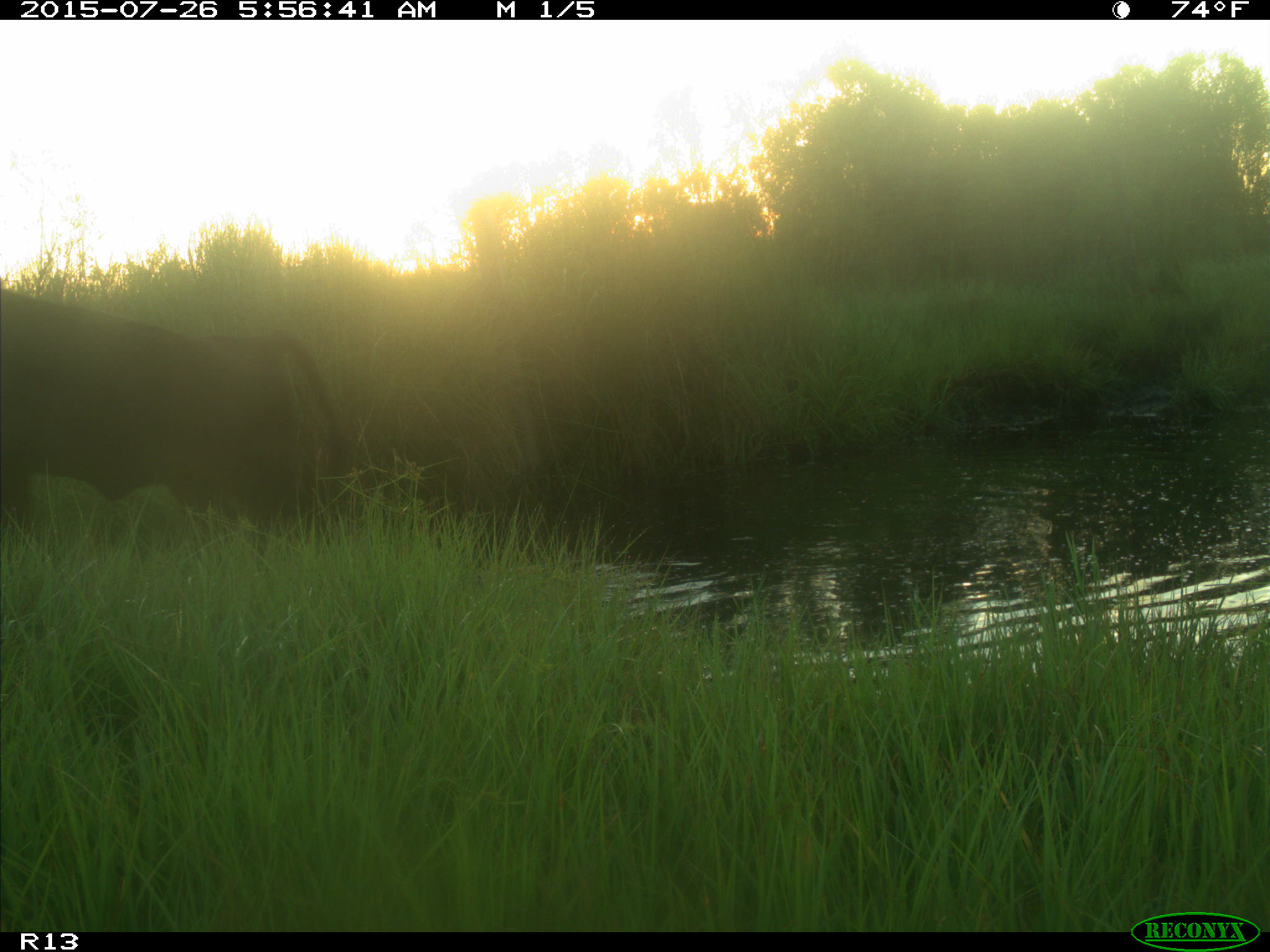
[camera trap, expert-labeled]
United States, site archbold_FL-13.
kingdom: Animalia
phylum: Chordata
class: Mammalia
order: Artiodactyla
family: Bovidae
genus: Bos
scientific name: Bos taurus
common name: domestic cow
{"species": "Bos taurus (domestic cow)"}